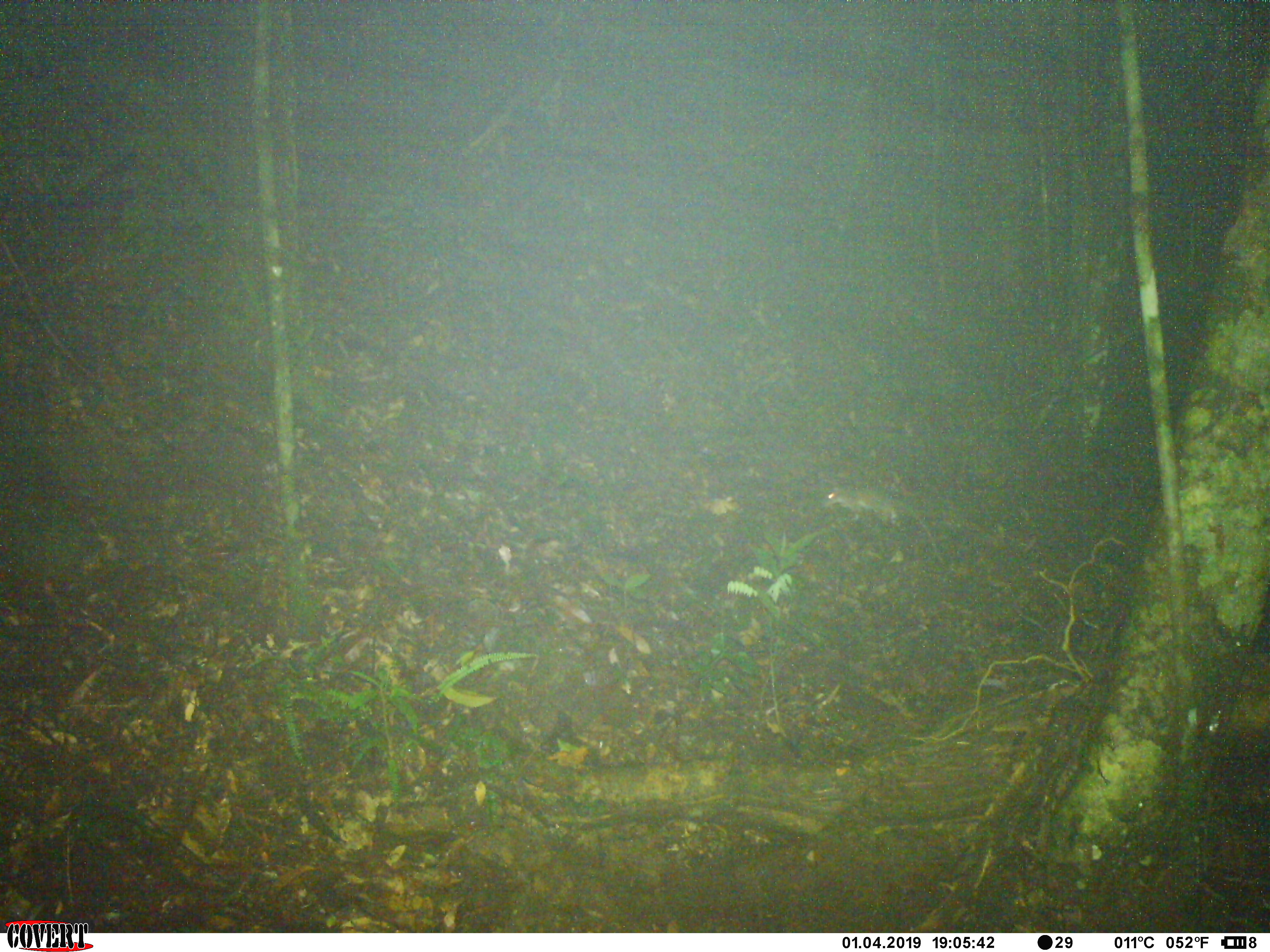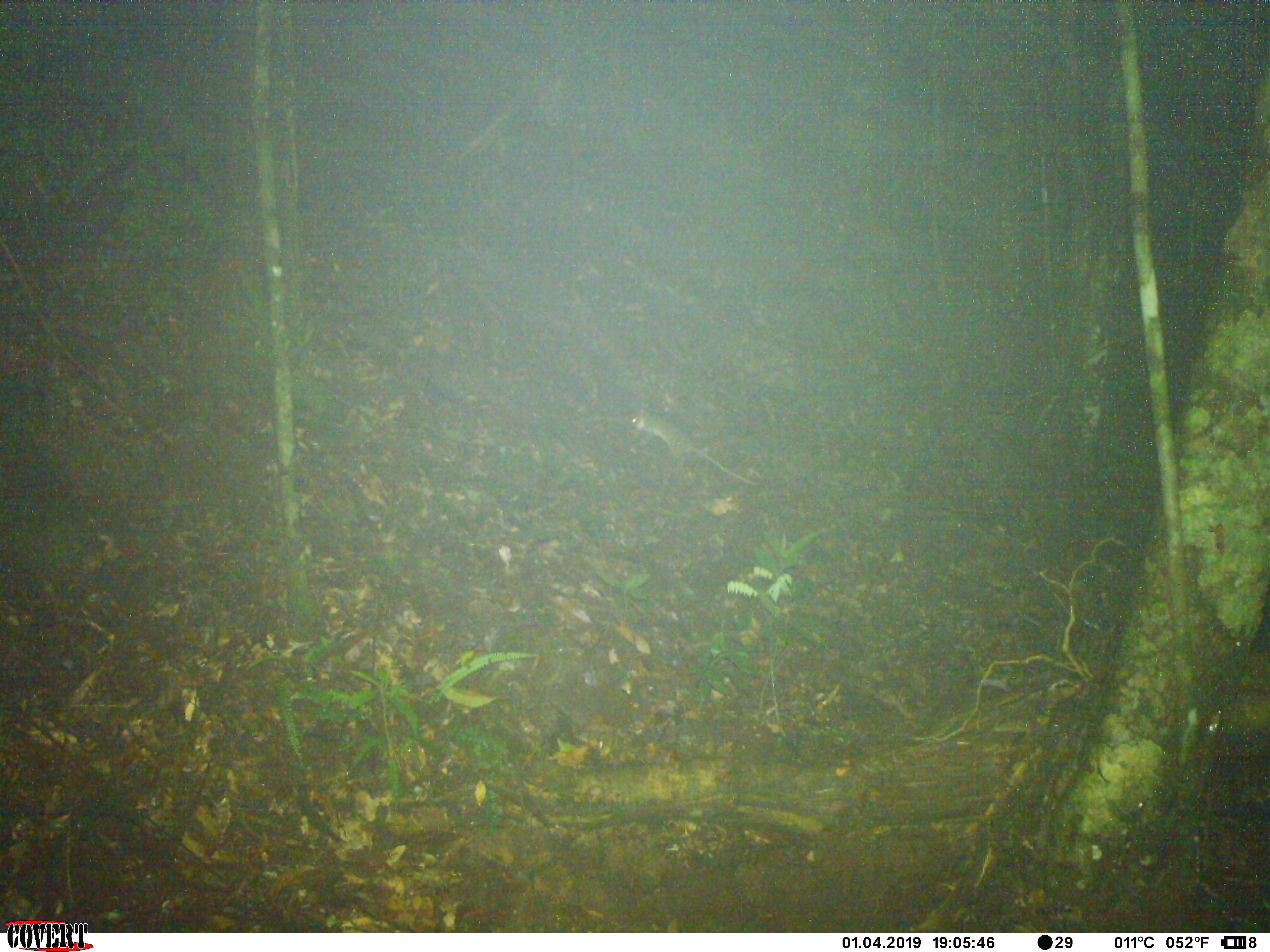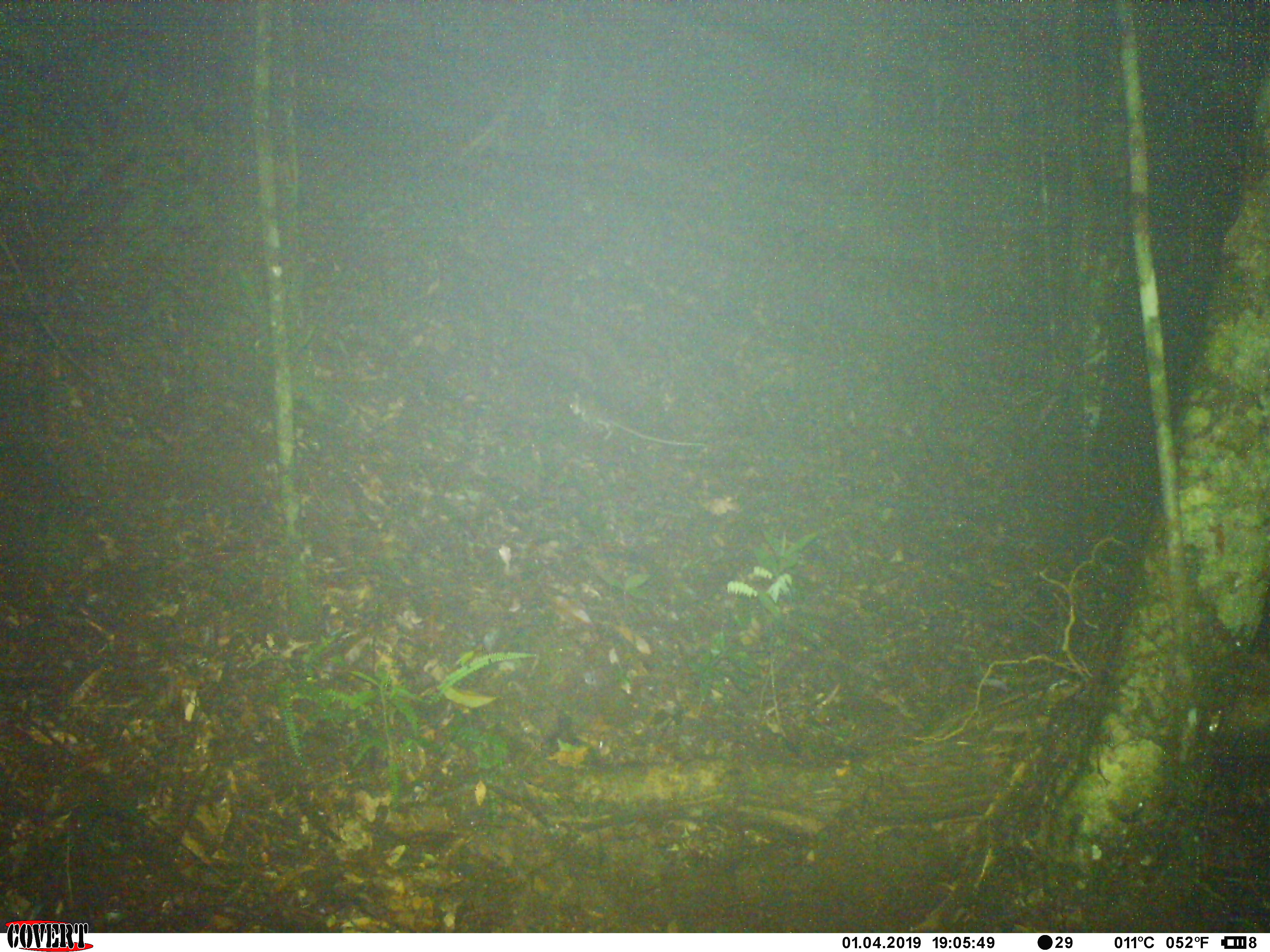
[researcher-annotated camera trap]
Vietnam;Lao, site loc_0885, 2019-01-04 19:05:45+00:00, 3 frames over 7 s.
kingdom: Animalia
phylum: Chordata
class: Mammalia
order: Rodentia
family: Muridae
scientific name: Muridae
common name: old-world mice and rats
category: unidentified murid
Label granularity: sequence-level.